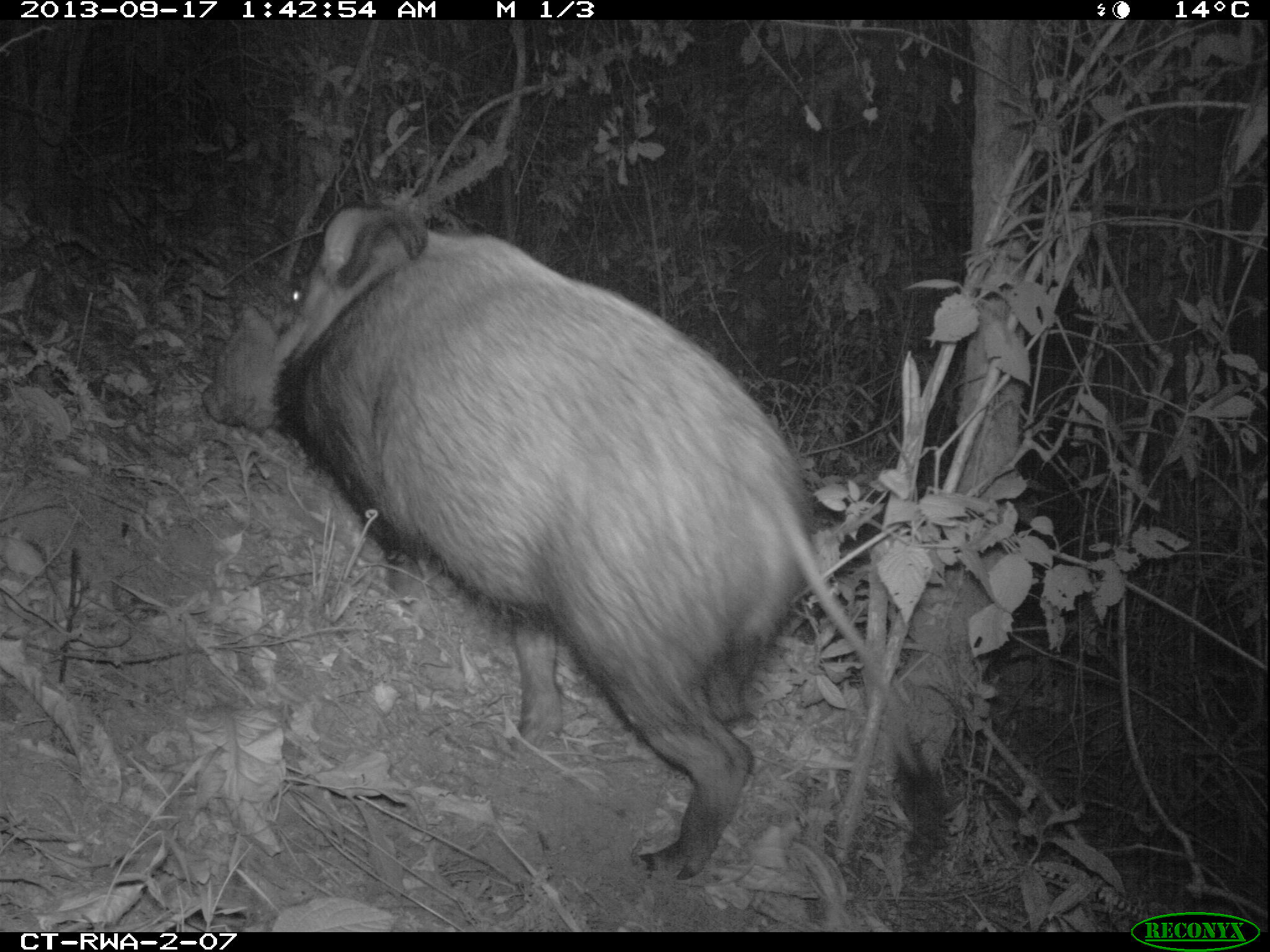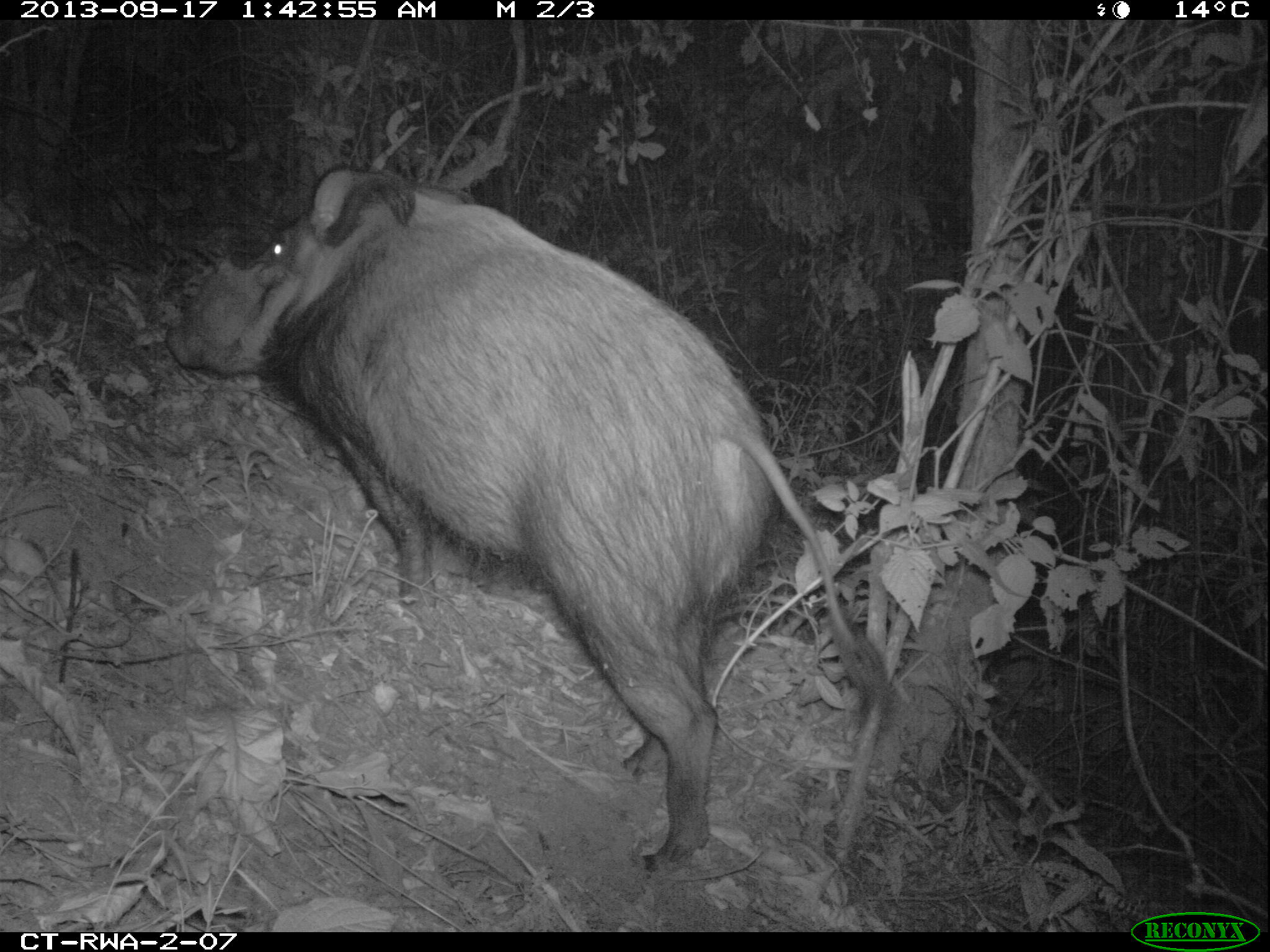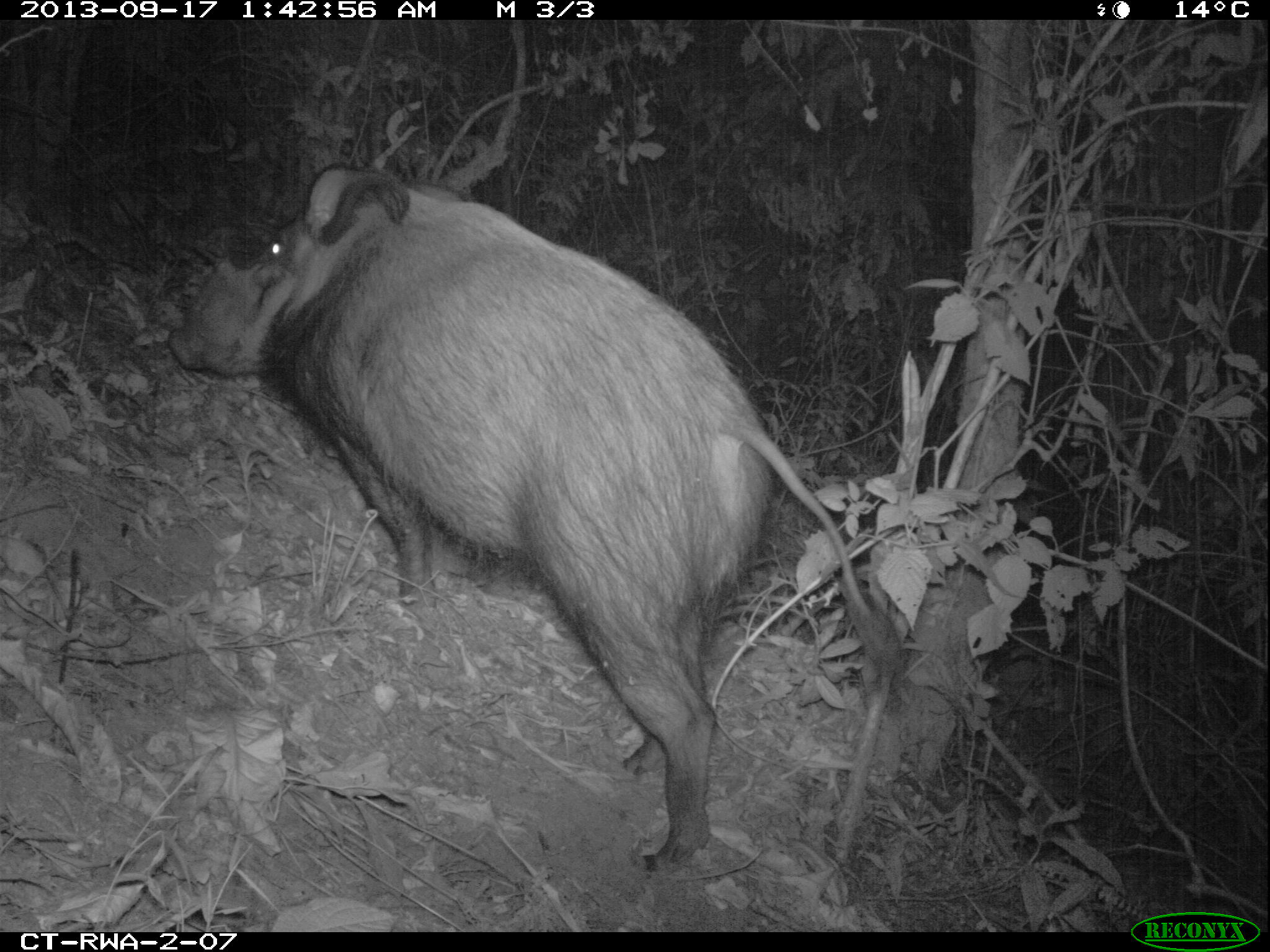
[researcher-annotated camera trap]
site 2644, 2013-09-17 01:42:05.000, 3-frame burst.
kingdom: Animalia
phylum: Chordata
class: Mammalia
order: Artiodactyla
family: Suidae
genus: Potamochoerus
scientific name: Potamochoerus larvatus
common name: bushpig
Potamochoerus larvatus (bushpig), count 2.